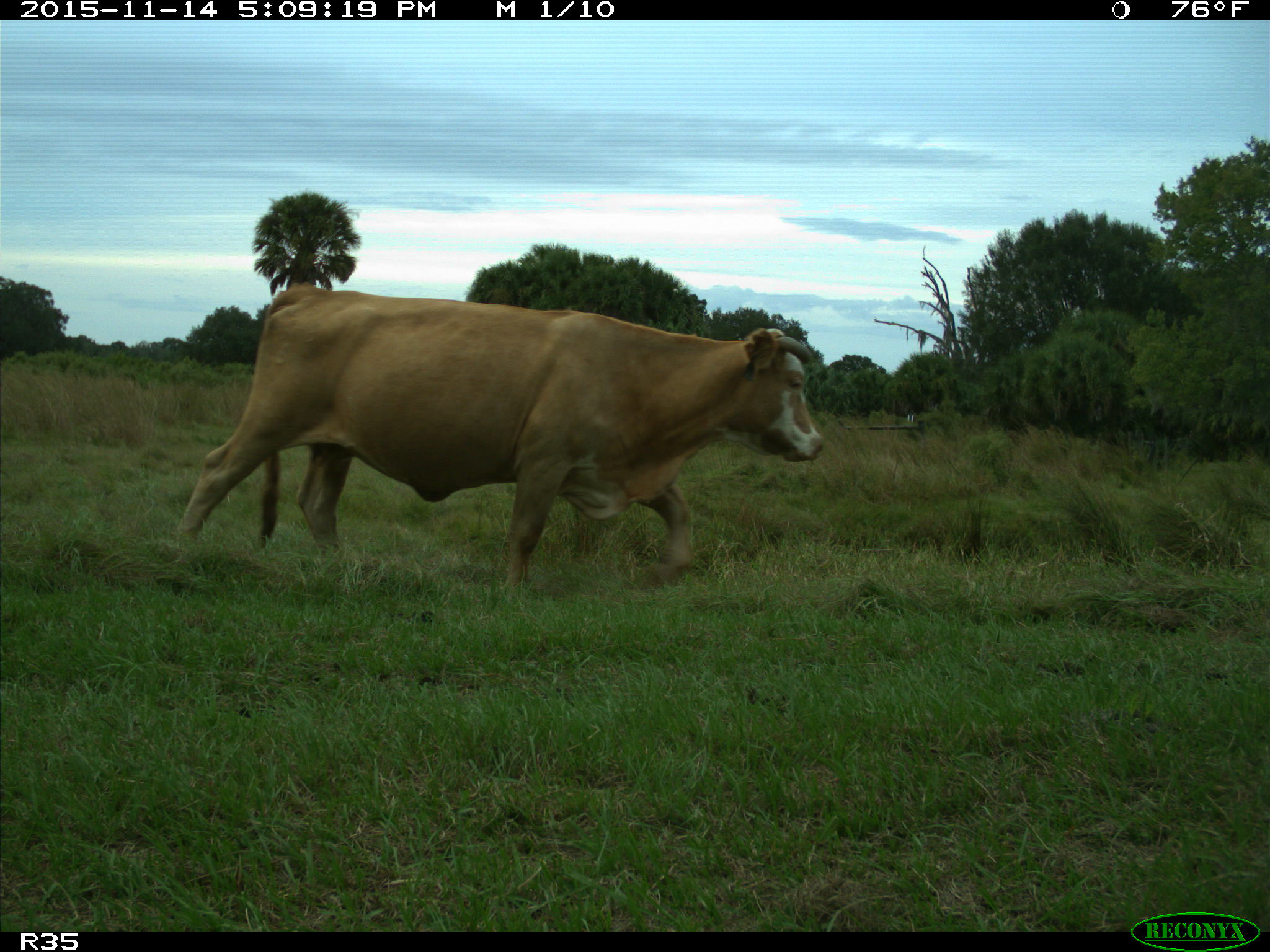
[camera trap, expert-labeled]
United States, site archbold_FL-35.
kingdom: Animalia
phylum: Chordata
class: Mammalia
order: Artiodactyla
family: Bovidae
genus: Bos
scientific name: Bos taurus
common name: domestic cow